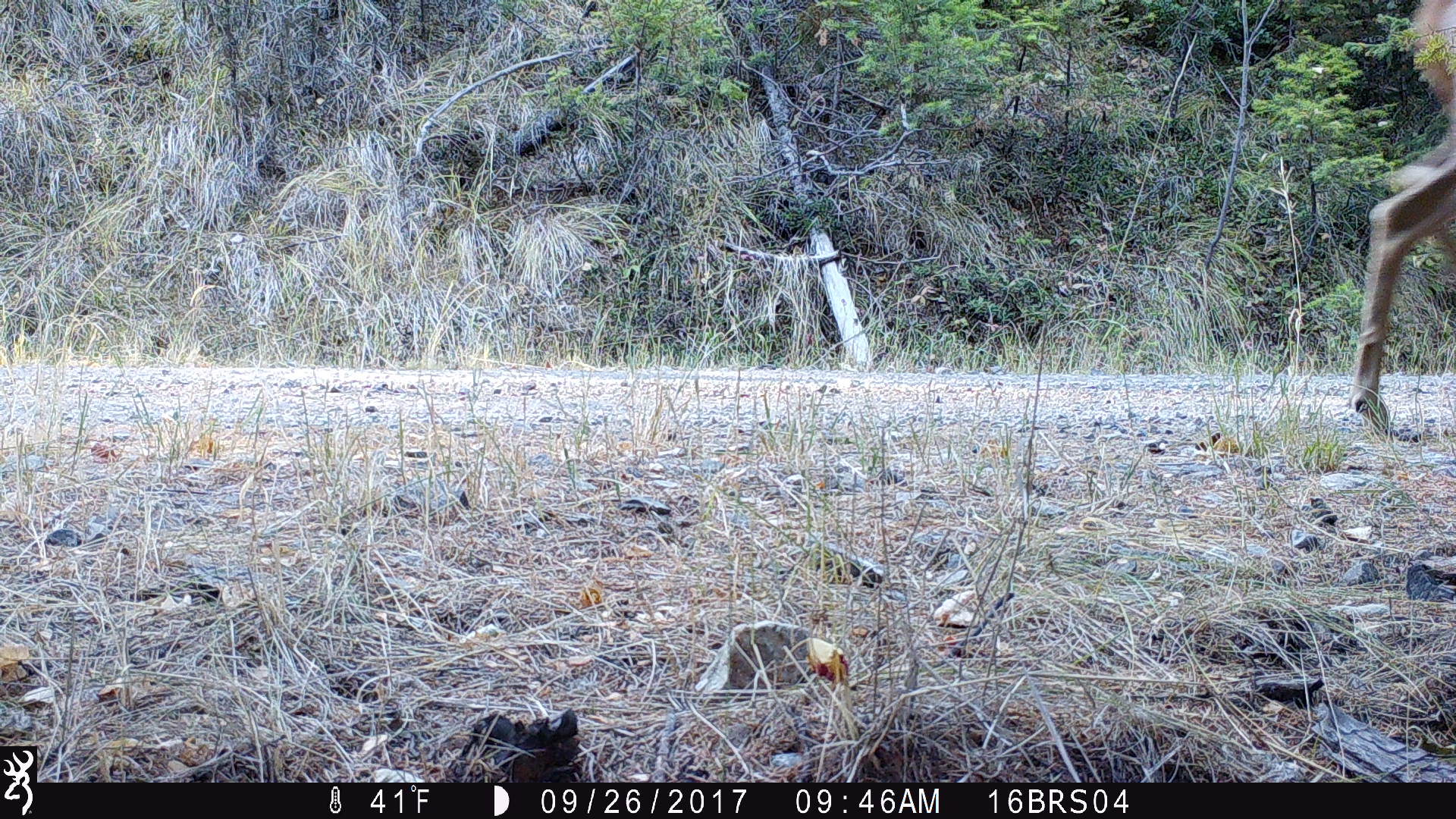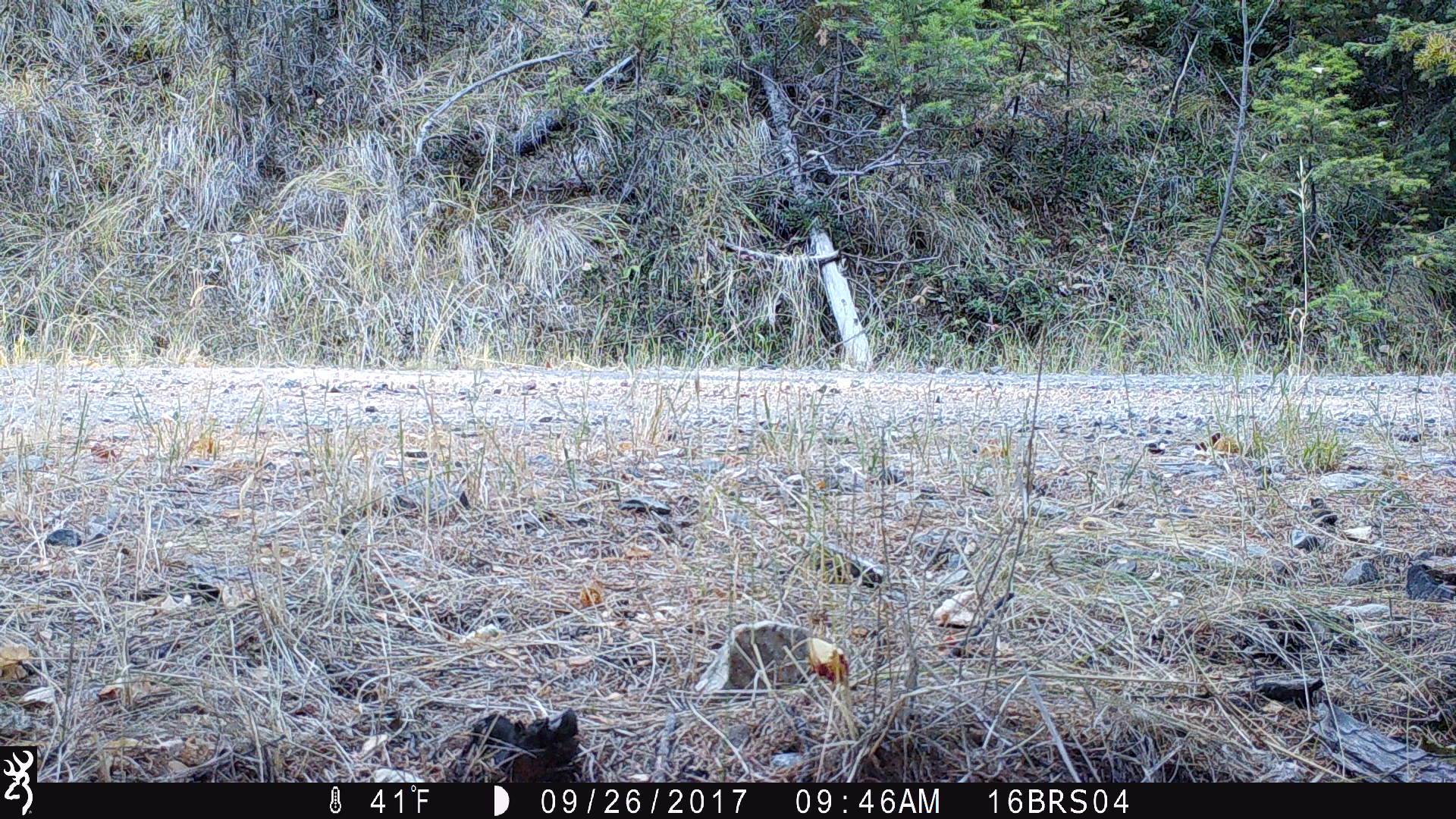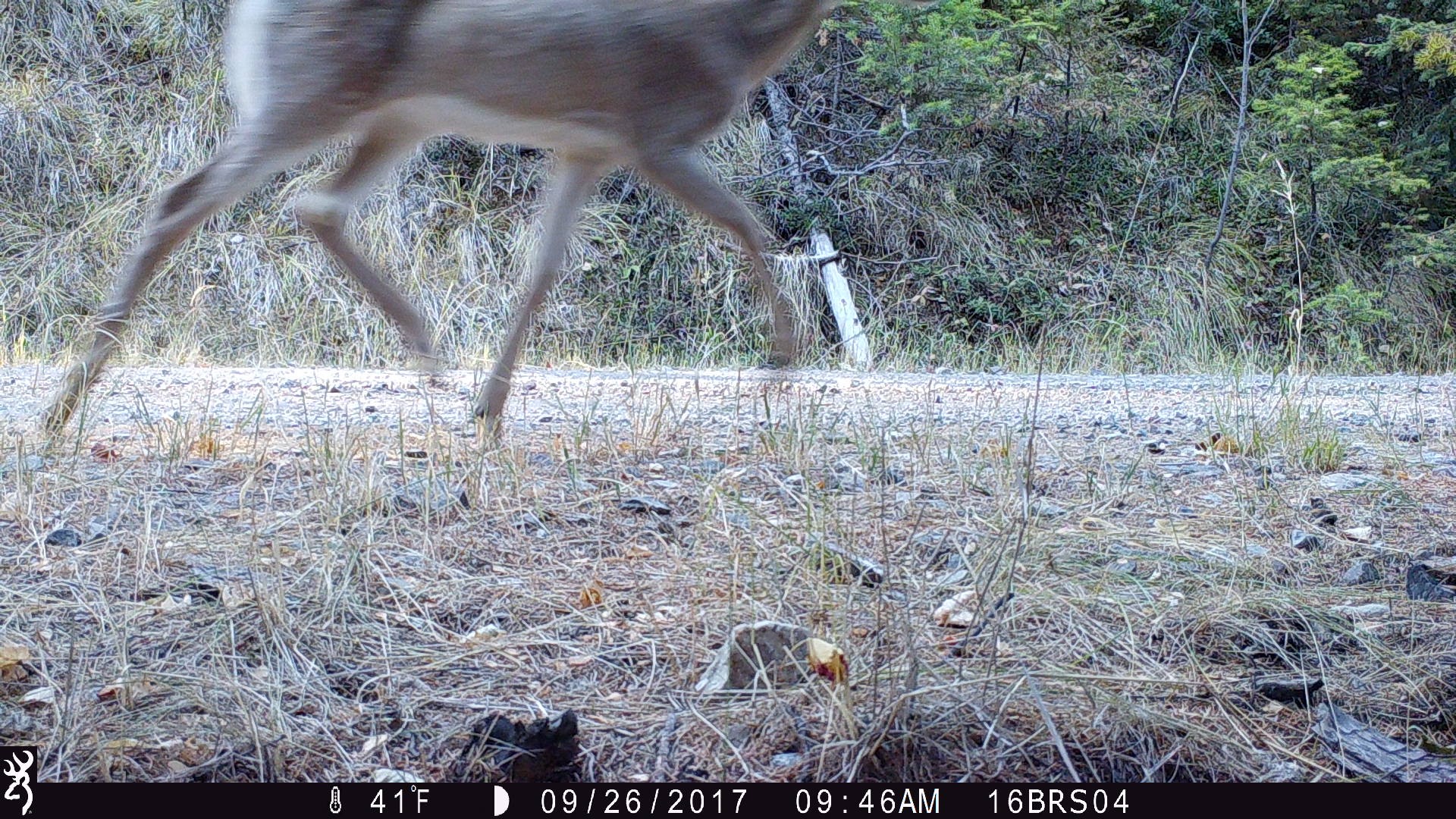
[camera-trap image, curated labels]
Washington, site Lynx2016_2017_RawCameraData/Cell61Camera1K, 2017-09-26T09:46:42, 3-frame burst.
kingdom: Animalia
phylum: Chordata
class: Mammalia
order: Artiodactyla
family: Cervidae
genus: Odocoileus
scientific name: Odocoileus virginianus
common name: white-tailed deer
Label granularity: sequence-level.